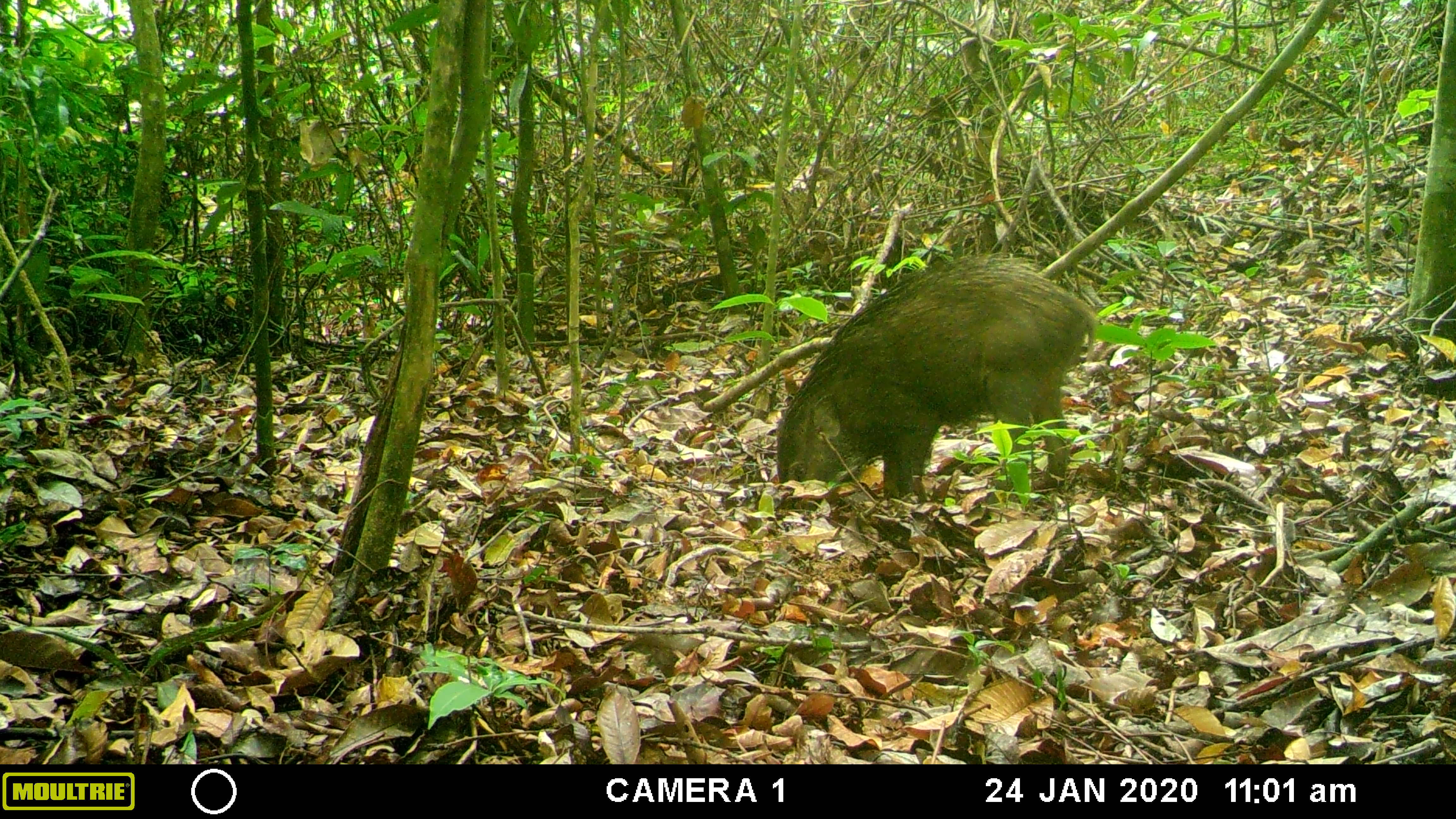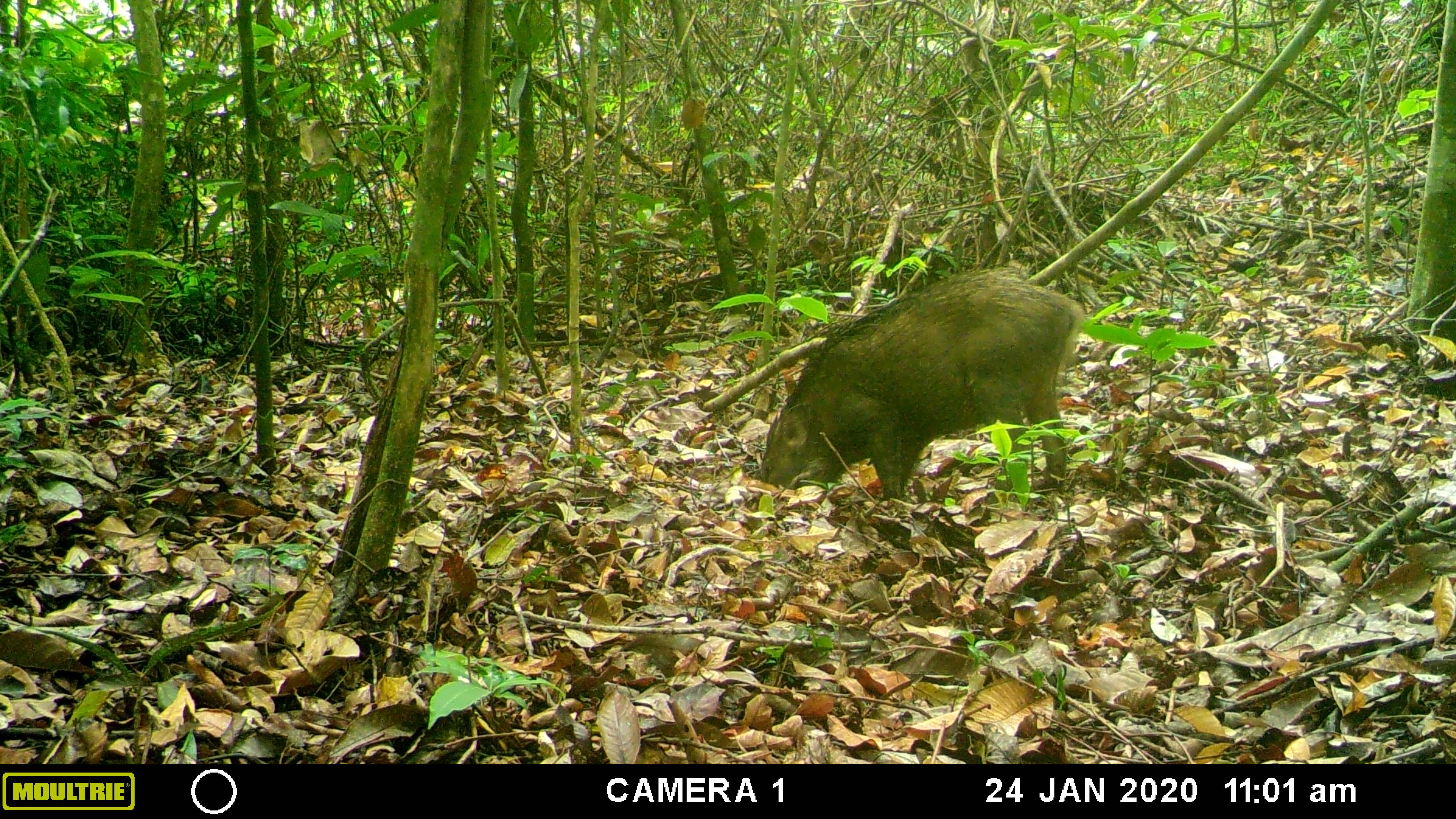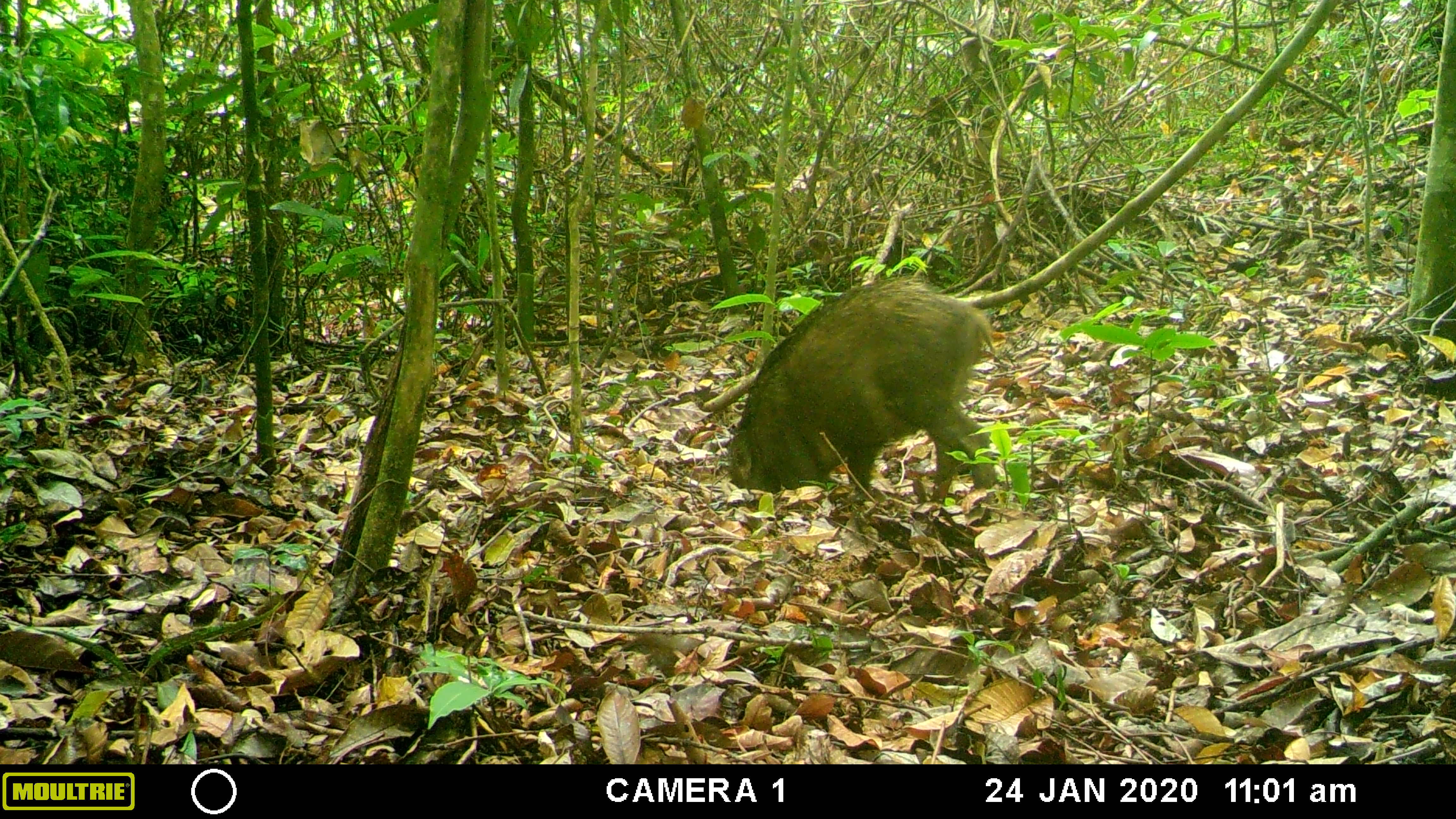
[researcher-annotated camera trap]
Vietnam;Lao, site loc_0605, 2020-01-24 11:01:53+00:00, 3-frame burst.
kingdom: Animalia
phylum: Chordata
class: Mammalia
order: Artiodactyla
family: Suidae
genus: Sus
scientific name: Sus scrofa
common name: eurasian wild pig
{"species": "eurasian wild pig (Sus scrofa)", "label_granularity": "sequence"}